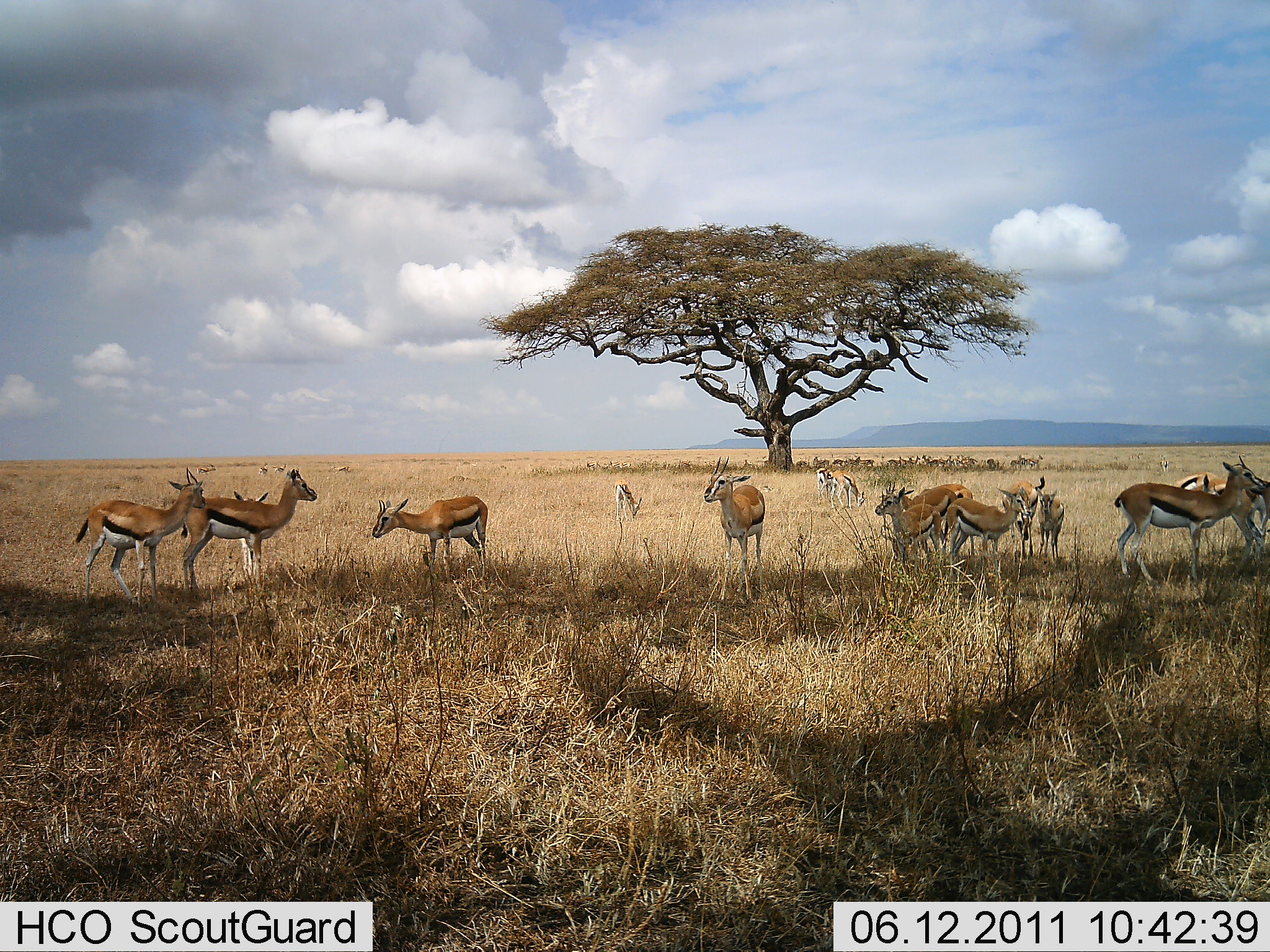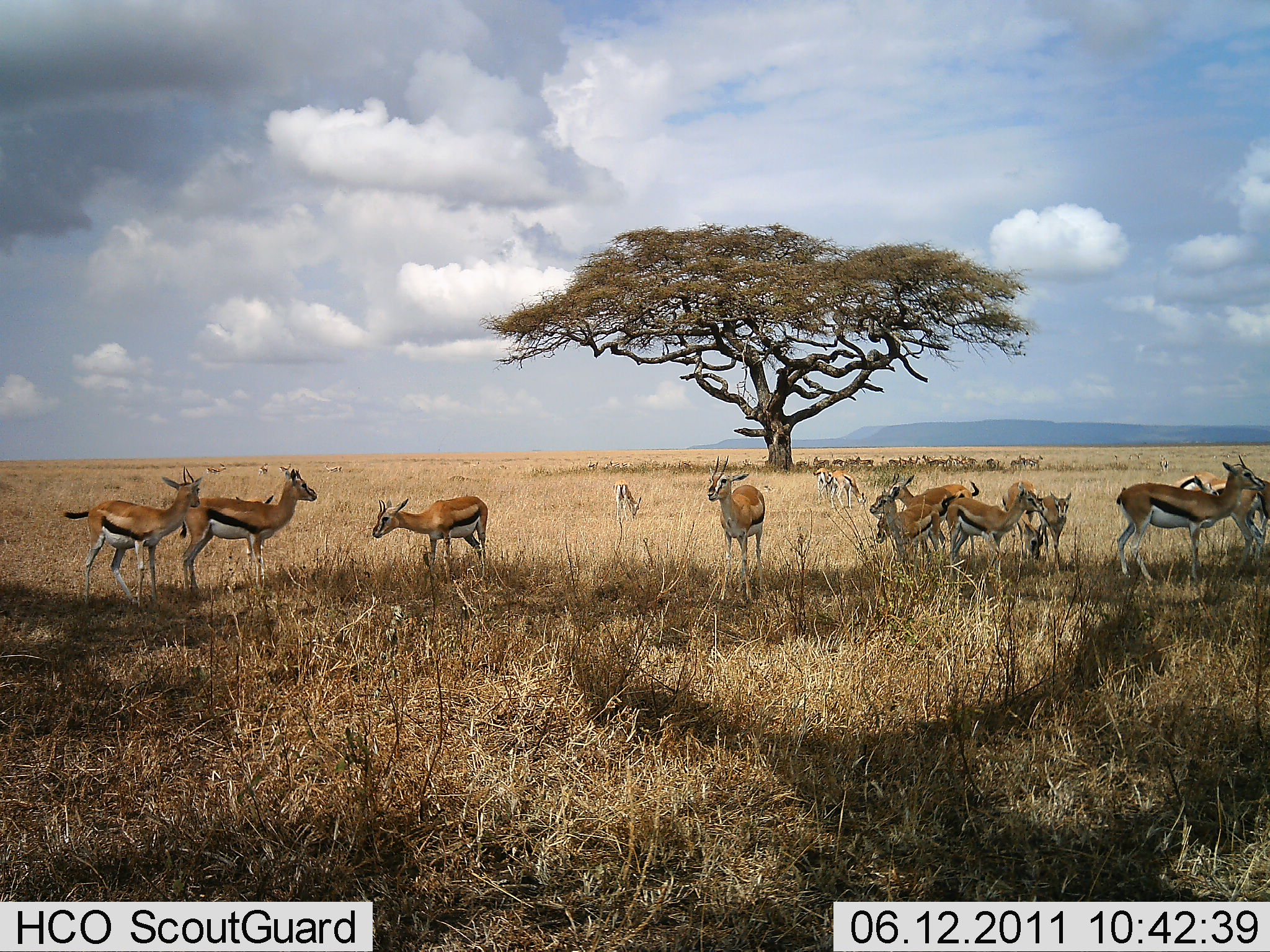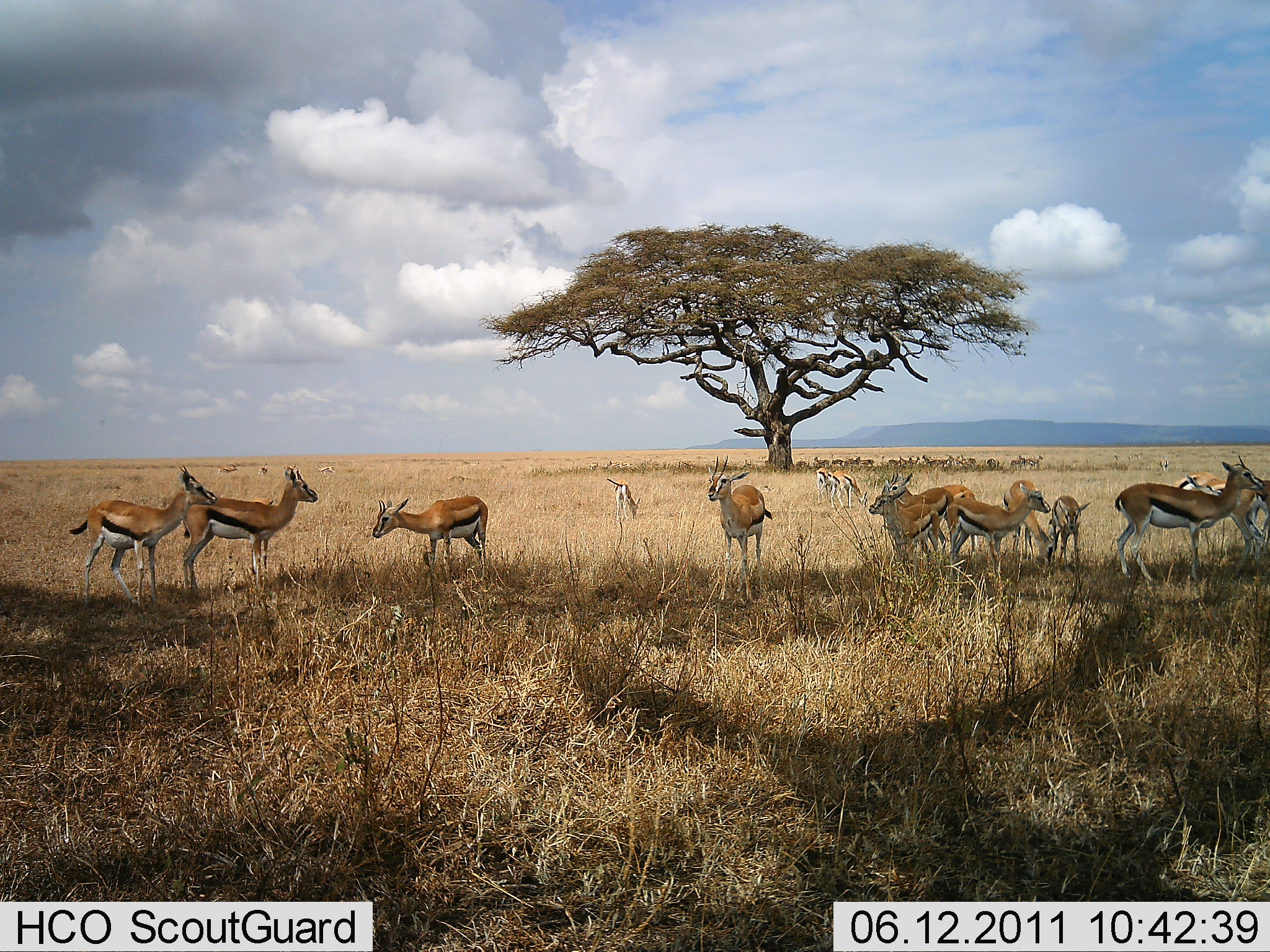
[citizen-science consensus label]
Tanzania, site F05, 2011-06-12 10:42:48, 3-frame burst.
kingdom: Animalia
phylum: Chordata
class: Mammalia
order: Artiodactyla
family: Bovidae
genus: Eudorcas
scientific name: Eudorcas thomsonii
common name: thomson's gazelle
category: gazellethomsons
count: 11-50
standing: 92%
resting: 17%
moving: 8%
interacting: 8%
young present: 8%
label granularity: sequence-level